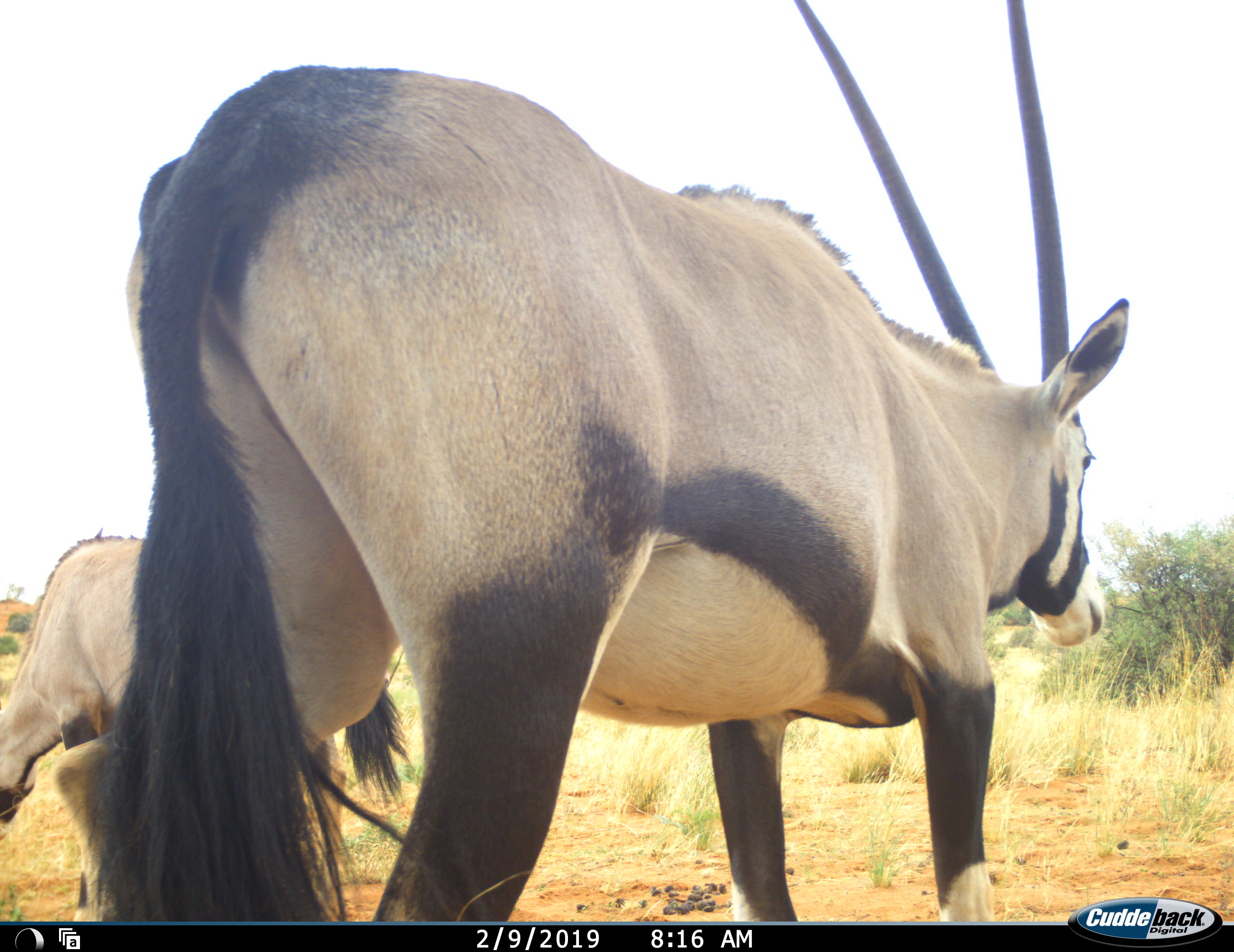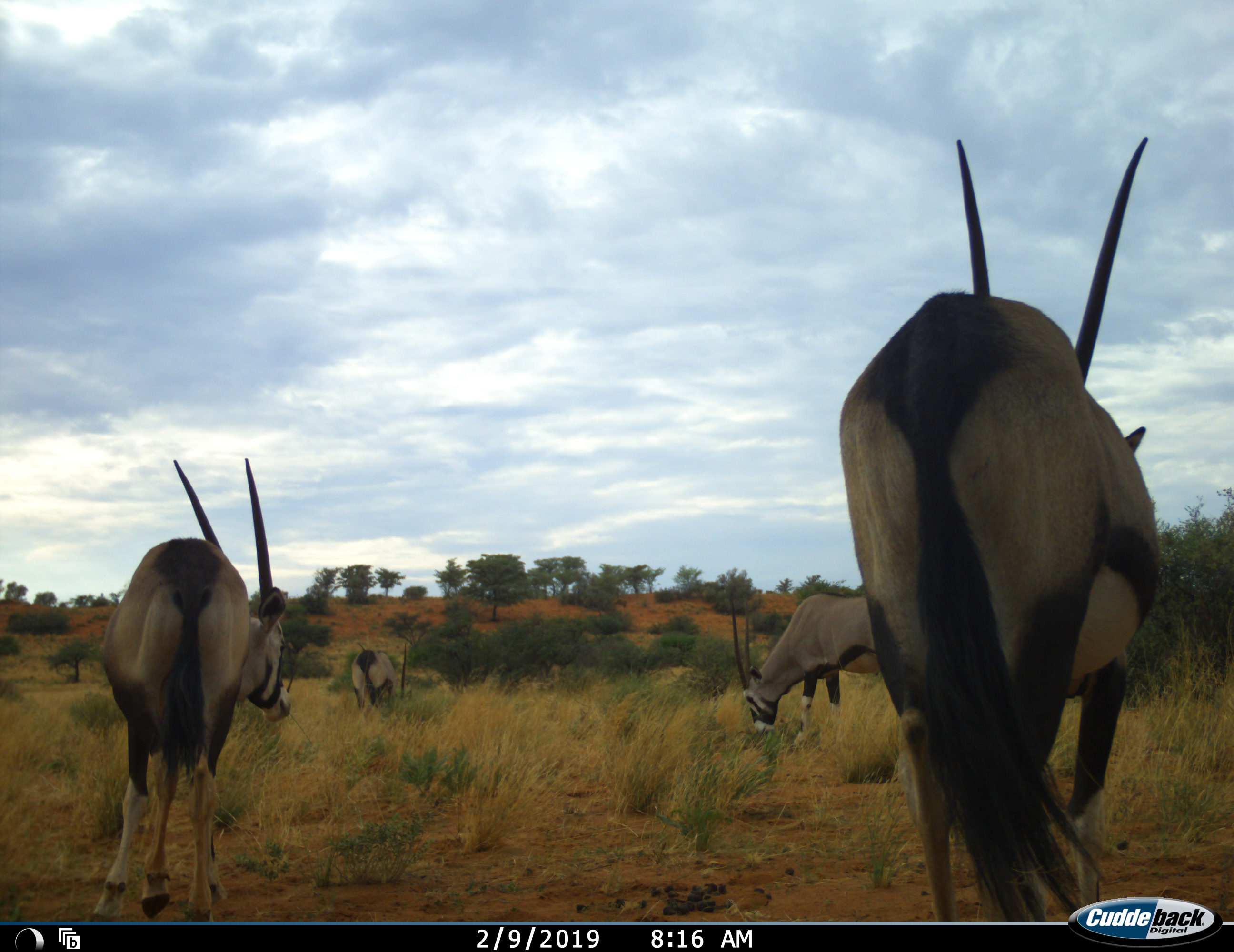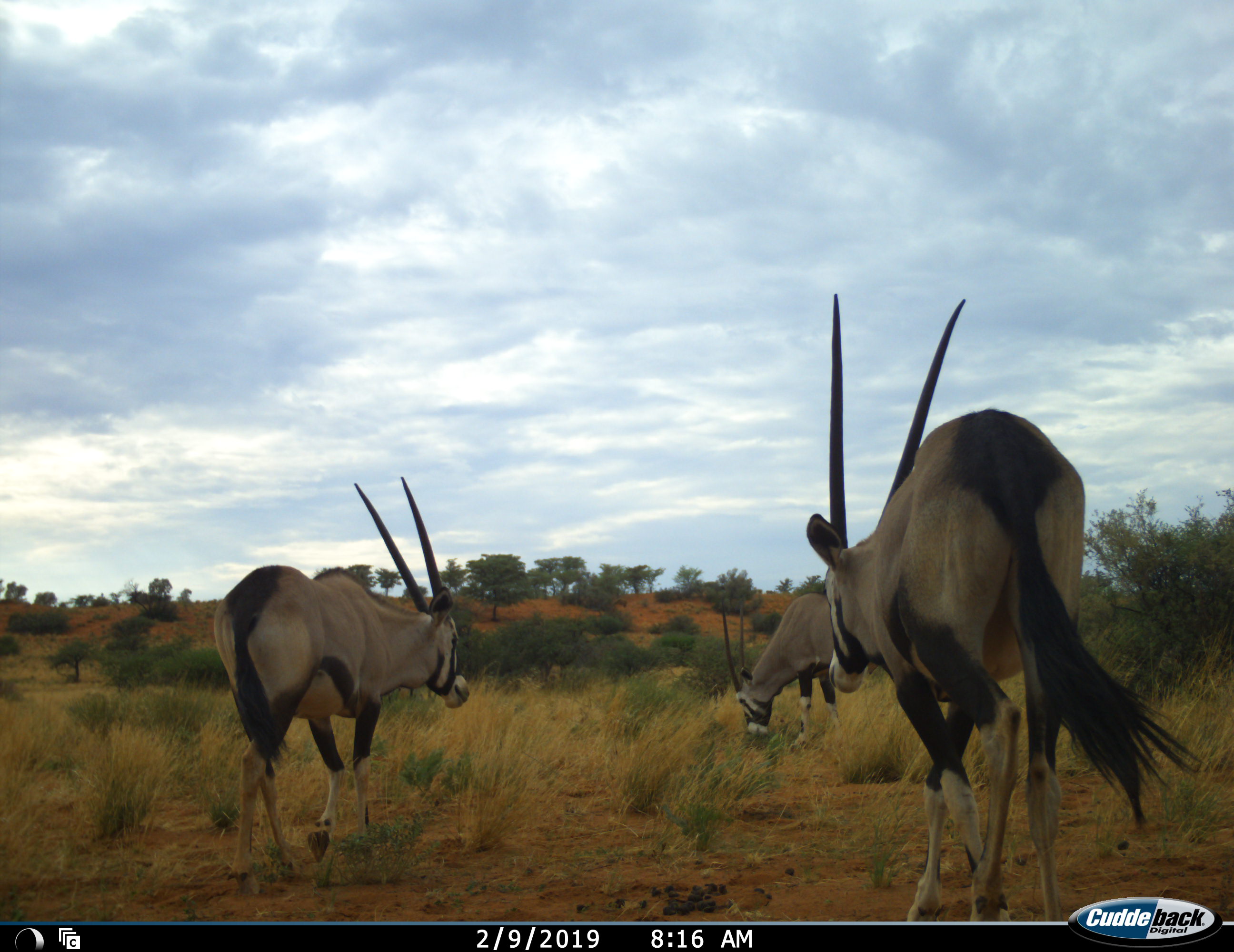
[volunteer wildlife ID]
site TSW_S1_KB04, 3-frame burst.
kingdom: Animalia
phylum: Chordata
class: Mammalia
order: Artiodactyla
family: Bovidae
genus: Oryx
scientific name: Oryx gazella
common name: gemsbok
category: oryx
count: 4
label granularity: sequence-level